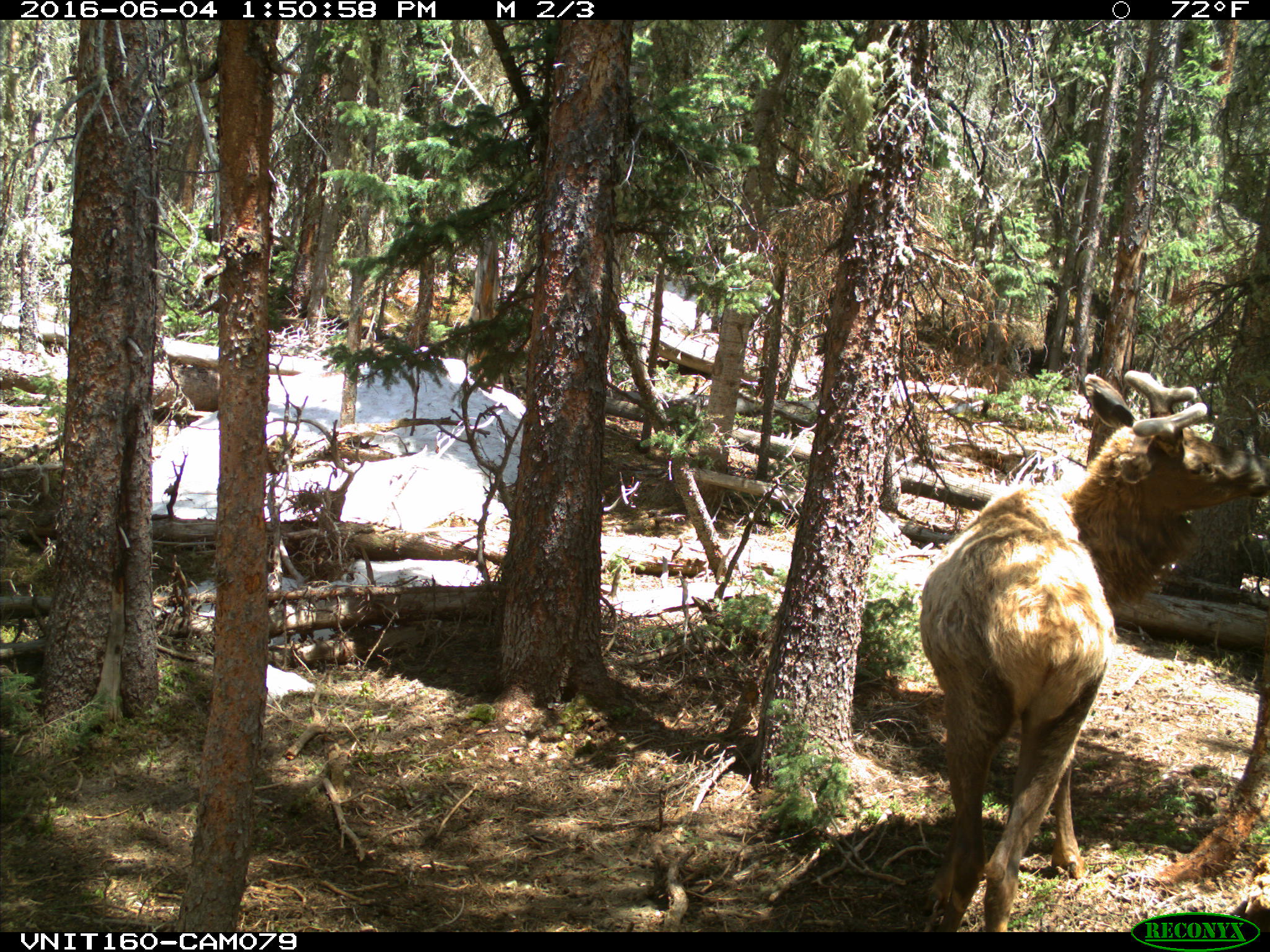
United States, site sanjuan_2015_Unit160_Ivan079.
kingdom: Animalia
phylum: Chordata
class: Mammalia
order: Artiodactyla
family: Cervidae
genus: Cervus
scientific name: Cervus elaphus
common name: red deer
Cervus elaphus (red deer).